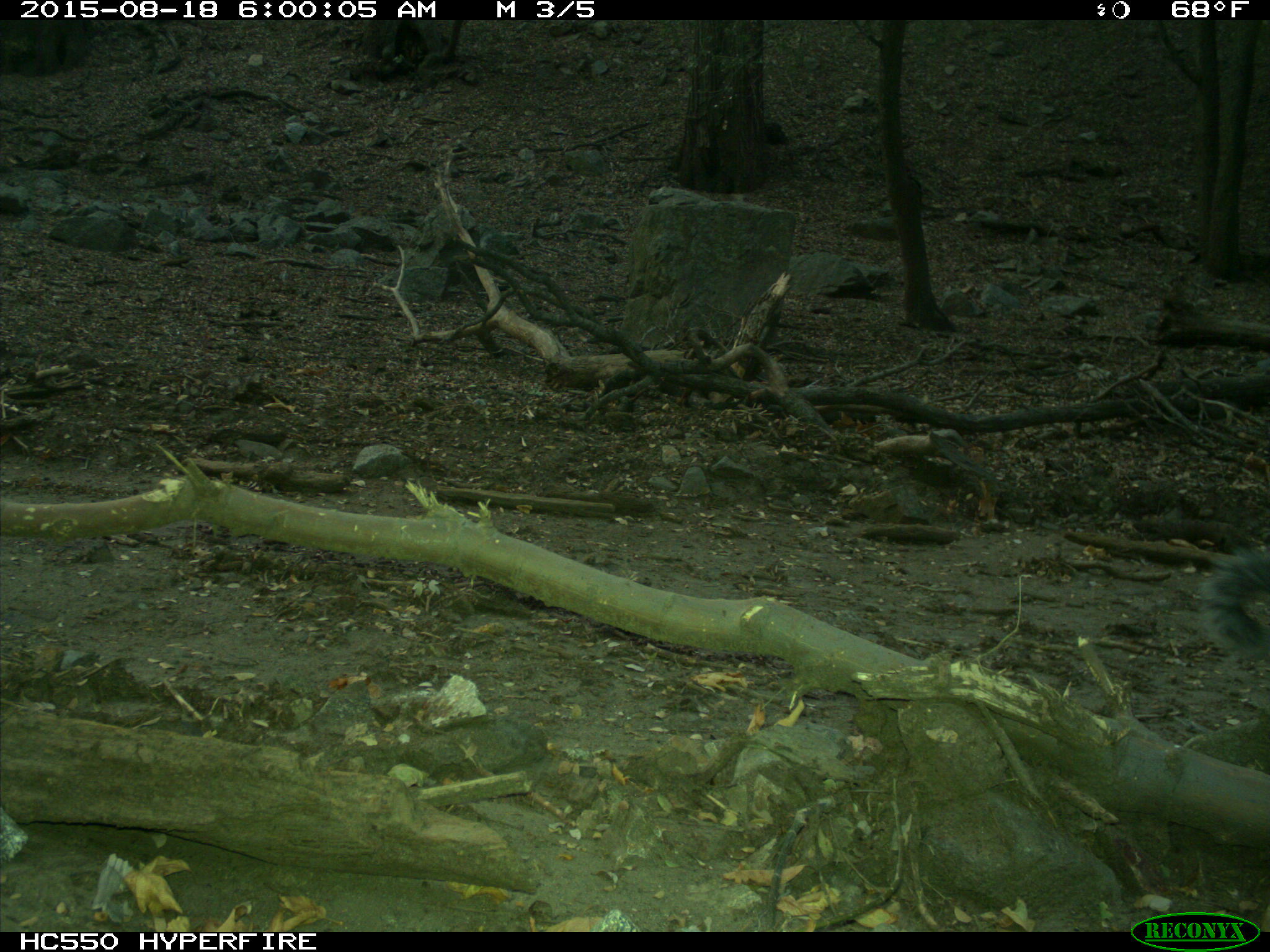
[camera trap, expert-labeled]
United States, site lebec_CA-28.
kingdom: Animalia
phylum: Chordata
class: Mammalia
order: Rodentia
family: Sciuridae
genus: Sciurus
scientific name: Sciurus carolinensis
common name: eastern gray squirrel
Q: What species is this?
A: Sciurus carolinensis (eastern gray squirrel).